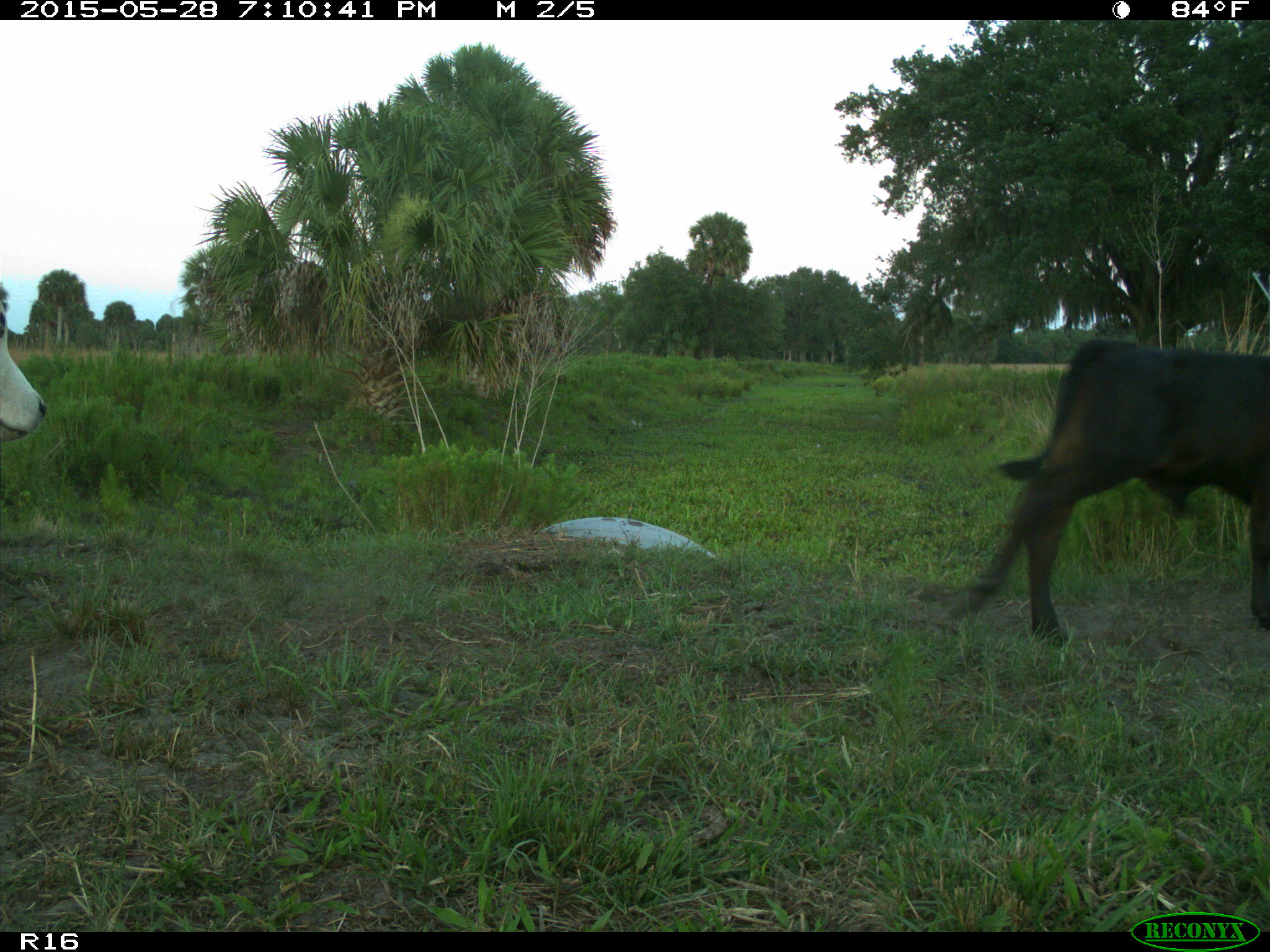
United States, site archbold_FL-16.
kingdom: Animalia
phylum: Chordata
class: Mammalia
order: Artiodactyla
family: Bovidae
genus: Bos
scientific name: Bos taurus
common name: domestic cow